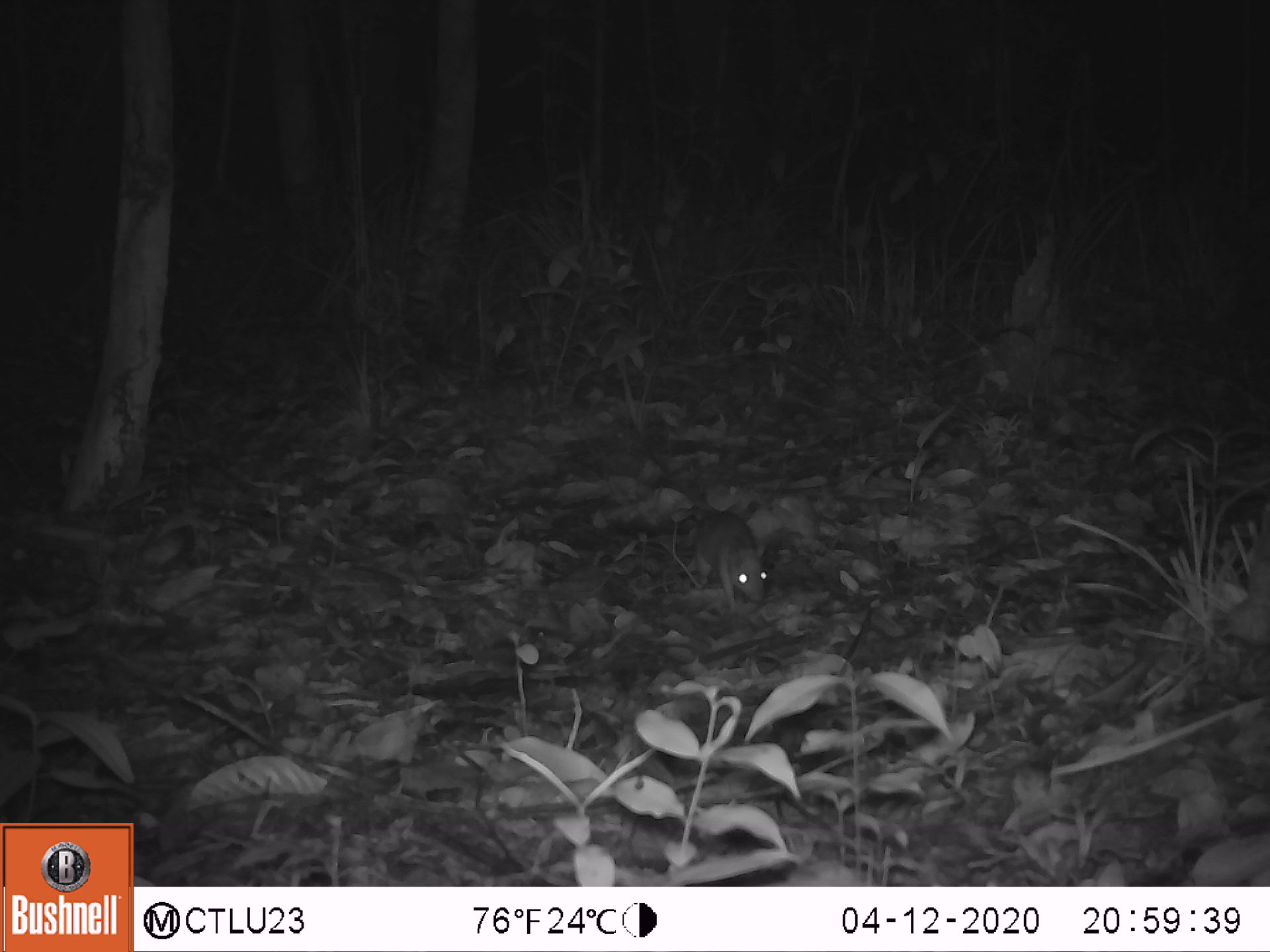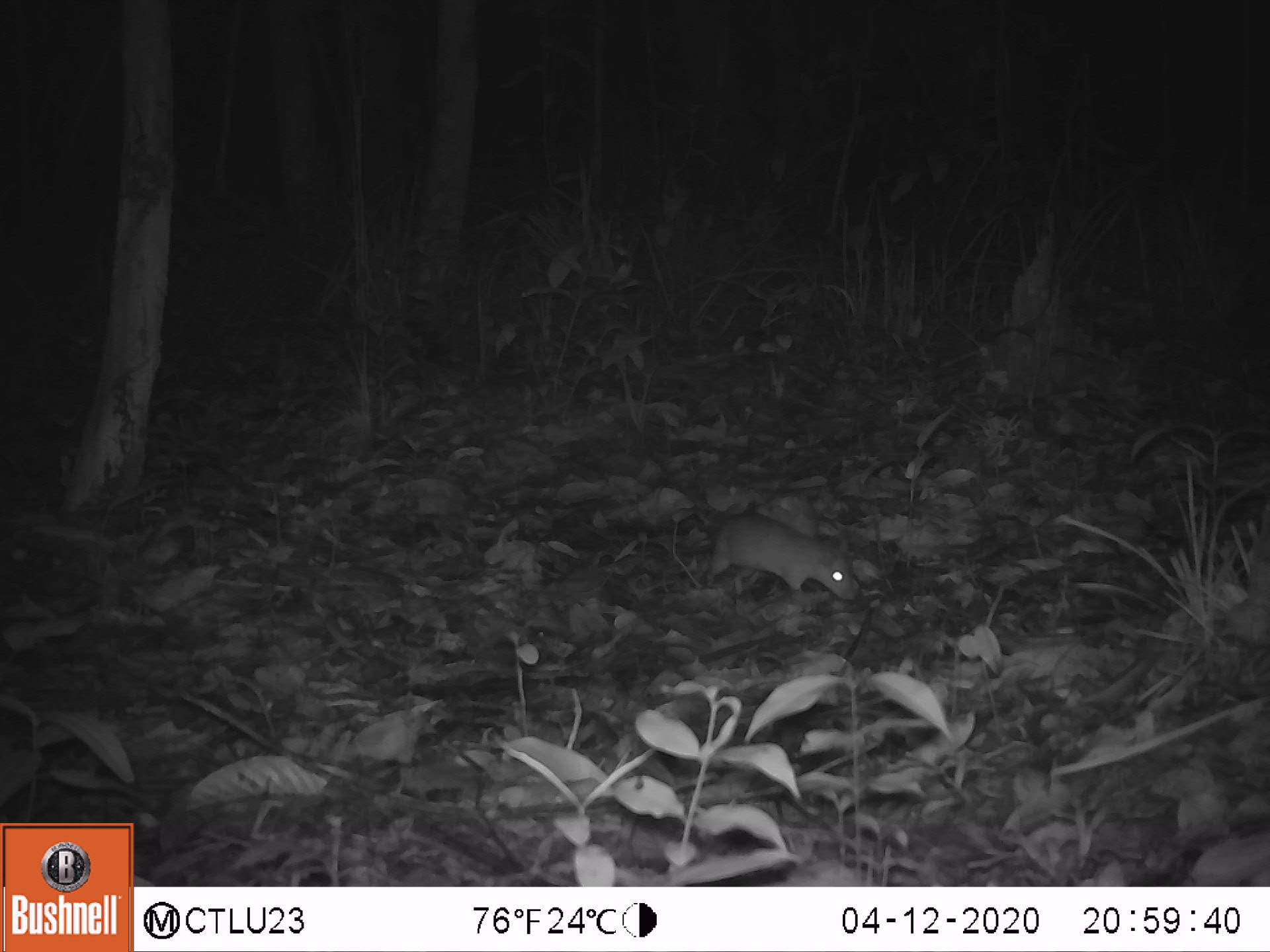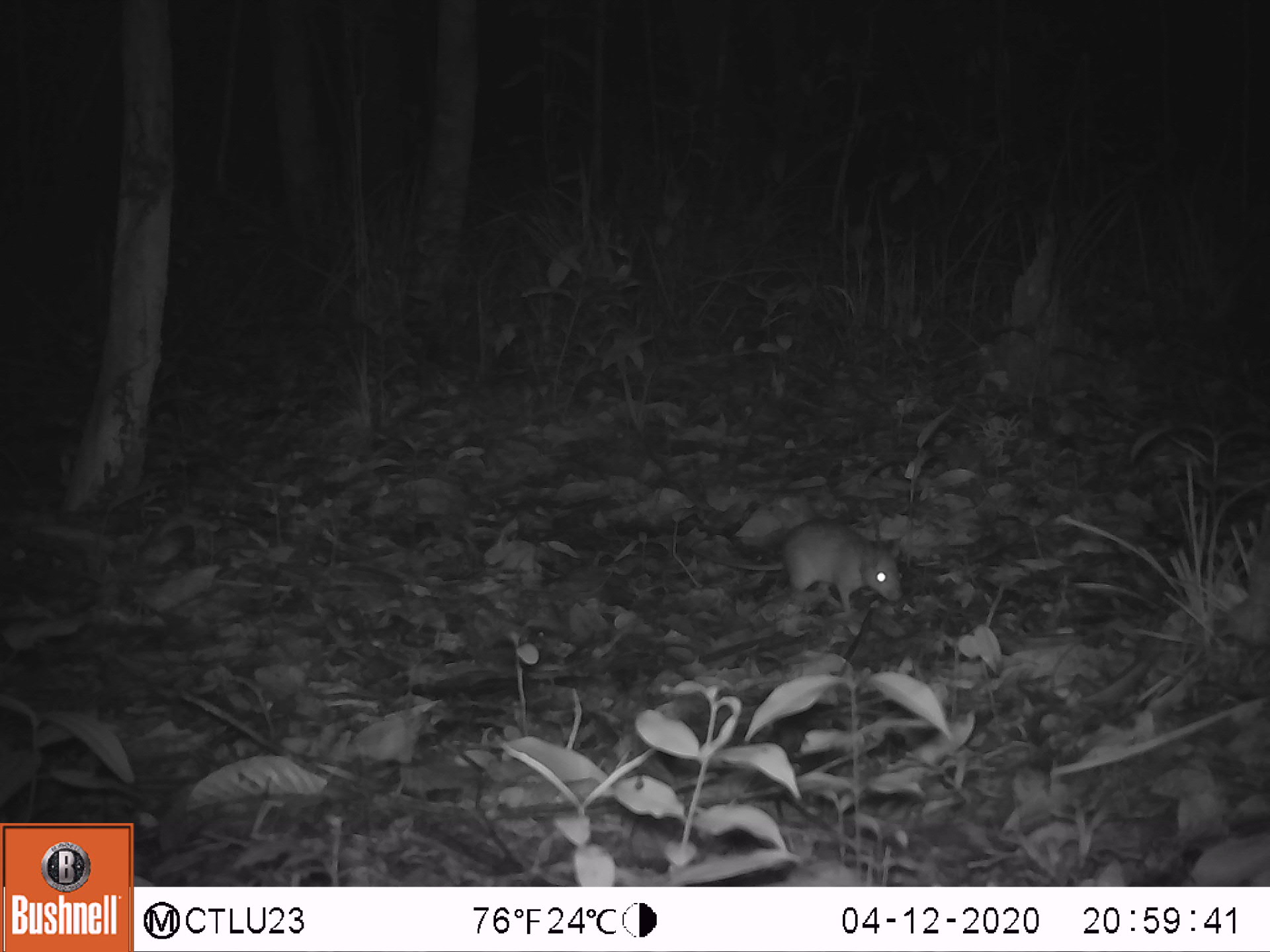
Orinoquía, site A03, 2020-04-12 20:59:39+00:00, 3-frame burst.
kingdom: Animalia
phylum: Chordata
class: Mammalia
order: Rodentia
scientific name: Rodentia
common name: rodent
Rodent (Rodentia).